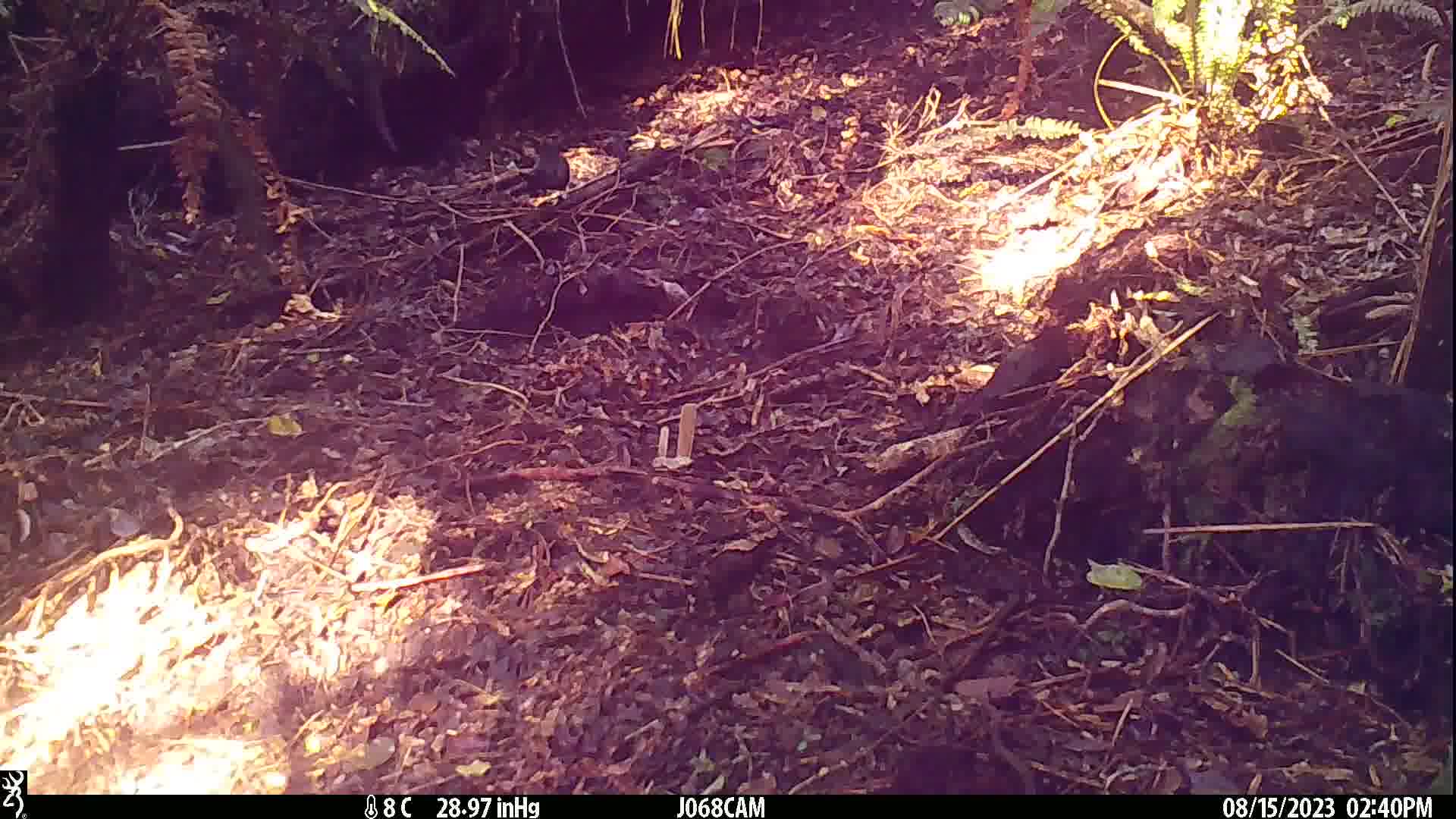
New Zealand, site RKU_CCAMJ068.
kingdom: Animalia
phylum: Chordata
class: Aves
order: Passeriformes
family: Turdidae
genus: Turdus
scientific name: Turdus merula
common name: eurasian blackbird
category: blackbird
Blackbird (eurasian blackbird) (Turdus merula).